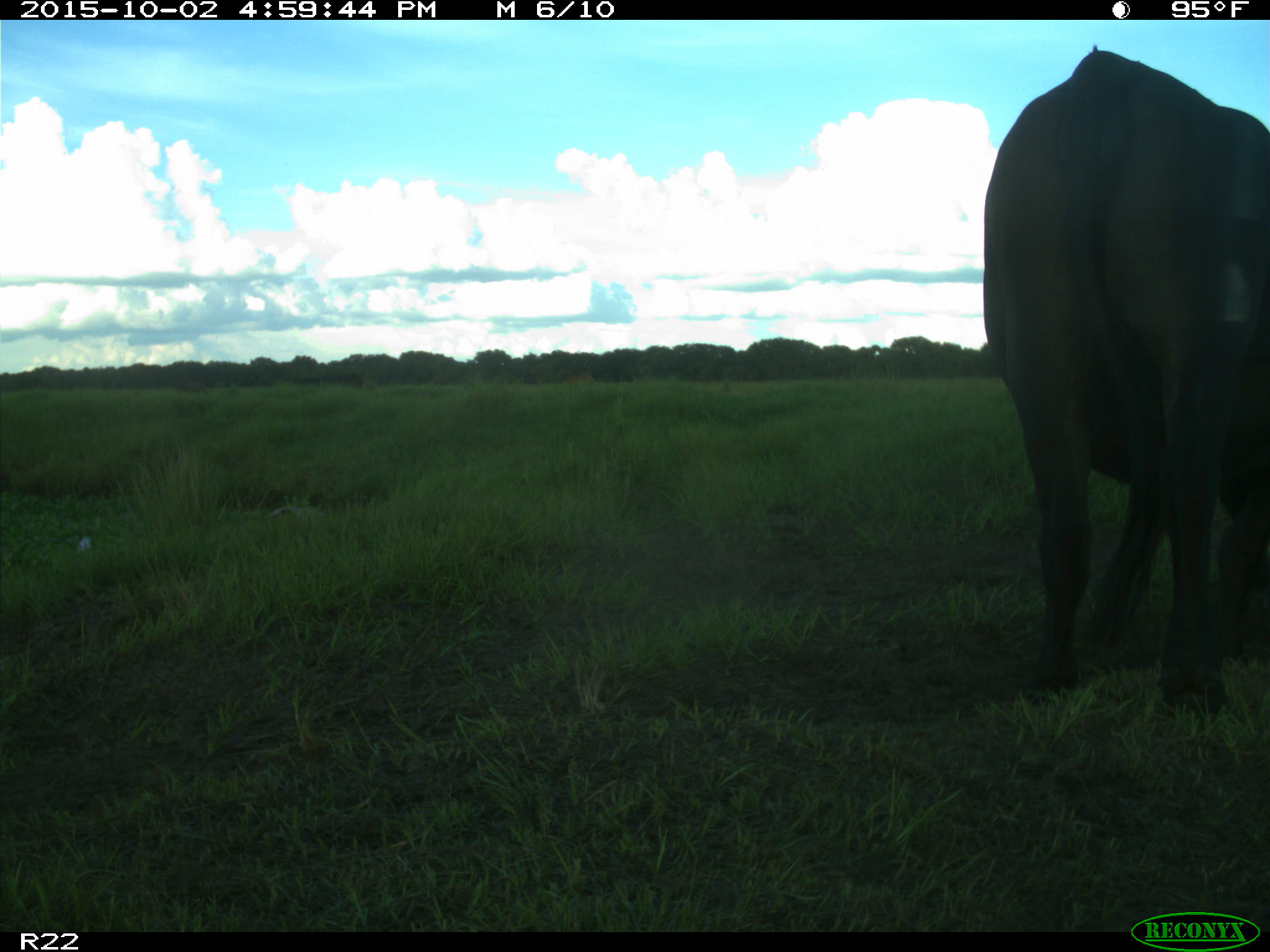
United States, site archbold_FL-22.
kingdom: Animalia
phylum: Chordata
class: Mammalia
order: Artiodactyla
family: Bovidae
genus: Bos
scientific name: Bos taurus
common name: domestic cow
Bos taurus (domestic cow).